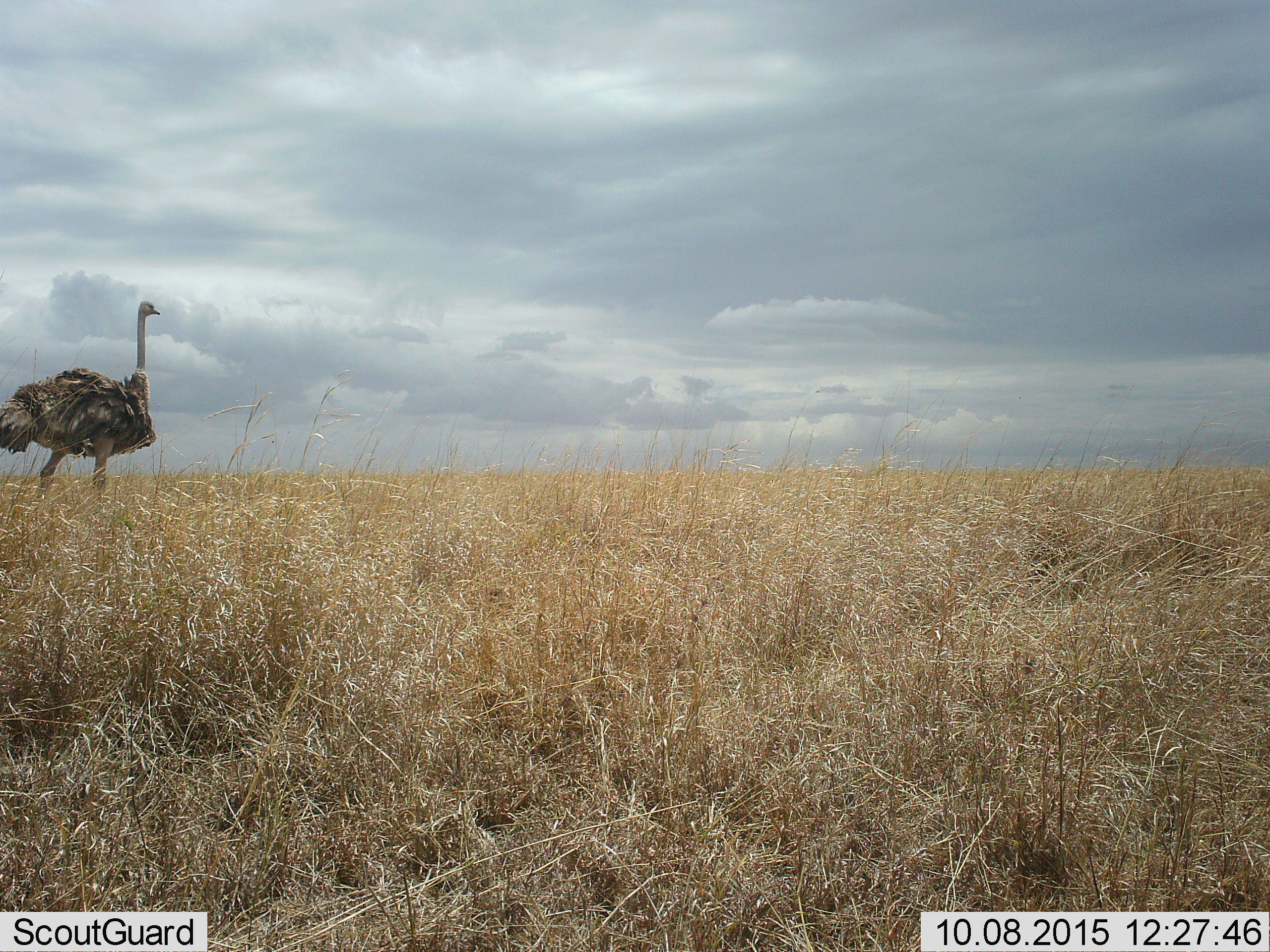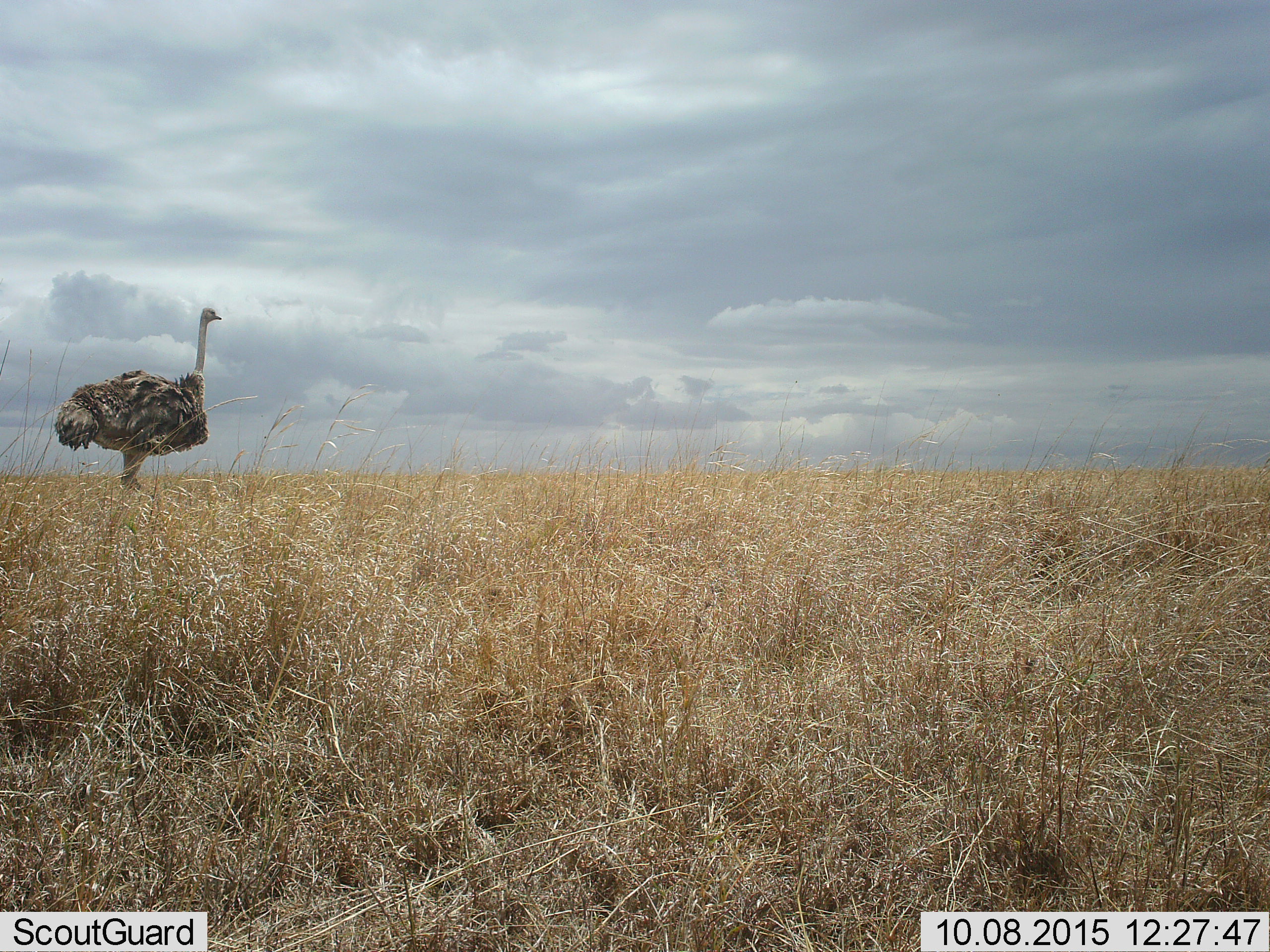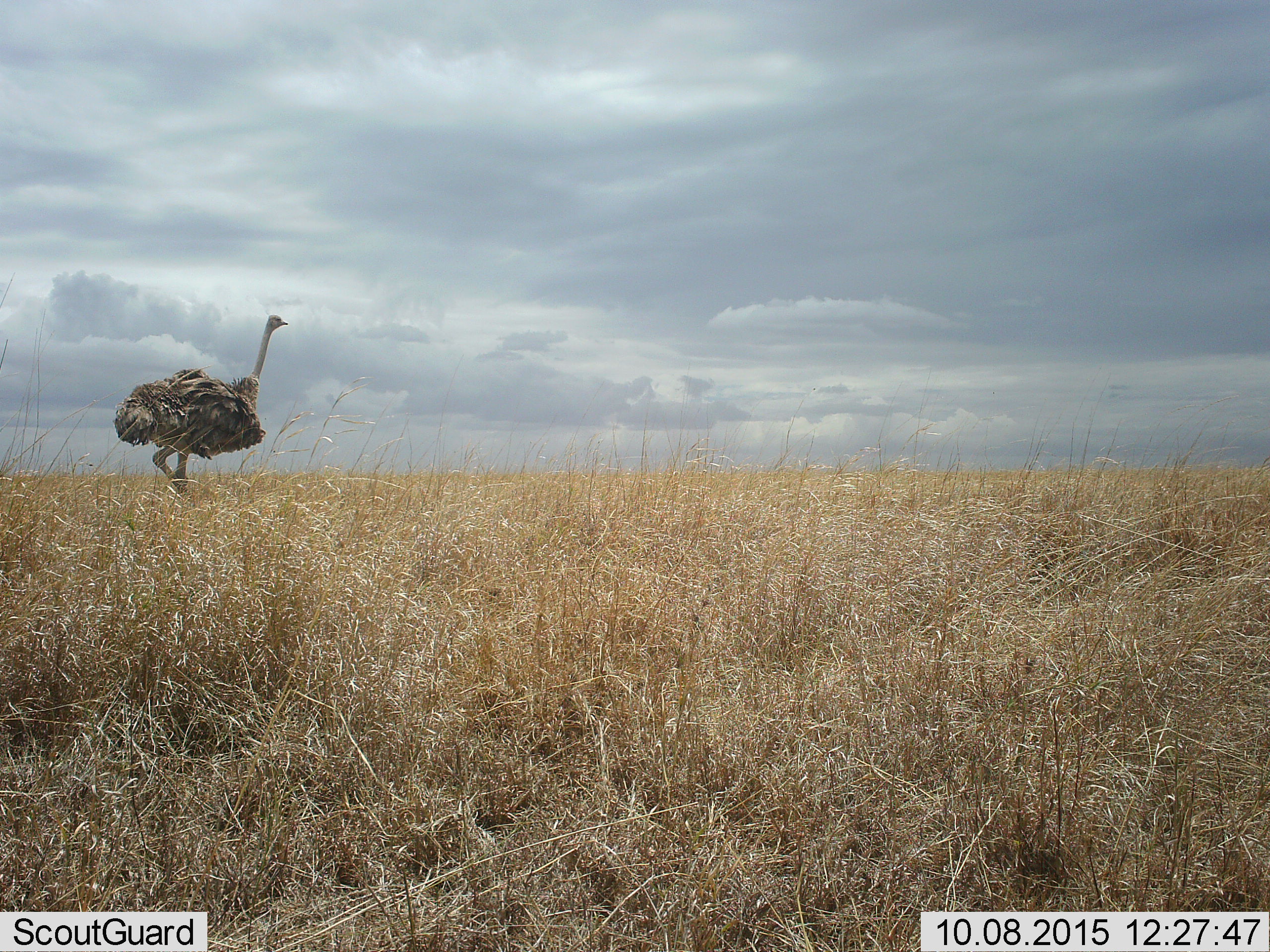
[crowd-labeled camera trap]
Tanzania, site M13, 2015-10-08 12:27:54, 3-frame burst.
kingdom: Animalia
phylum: Chordata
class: Aves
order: Struthioniformes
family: Struthionidae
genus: Struthio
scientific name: Struthio camelus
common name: ostrich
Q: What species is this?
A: Ostrich (Struthio camelus).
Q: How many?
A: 1.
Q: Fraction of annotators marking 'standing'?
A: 10%.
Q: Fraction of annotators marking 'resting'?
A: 10%.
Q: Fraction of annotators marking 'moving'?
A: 80%.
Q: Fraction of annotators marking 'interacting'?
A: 0%.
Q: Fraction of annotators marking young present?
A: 0%.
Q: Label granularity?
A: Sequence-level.